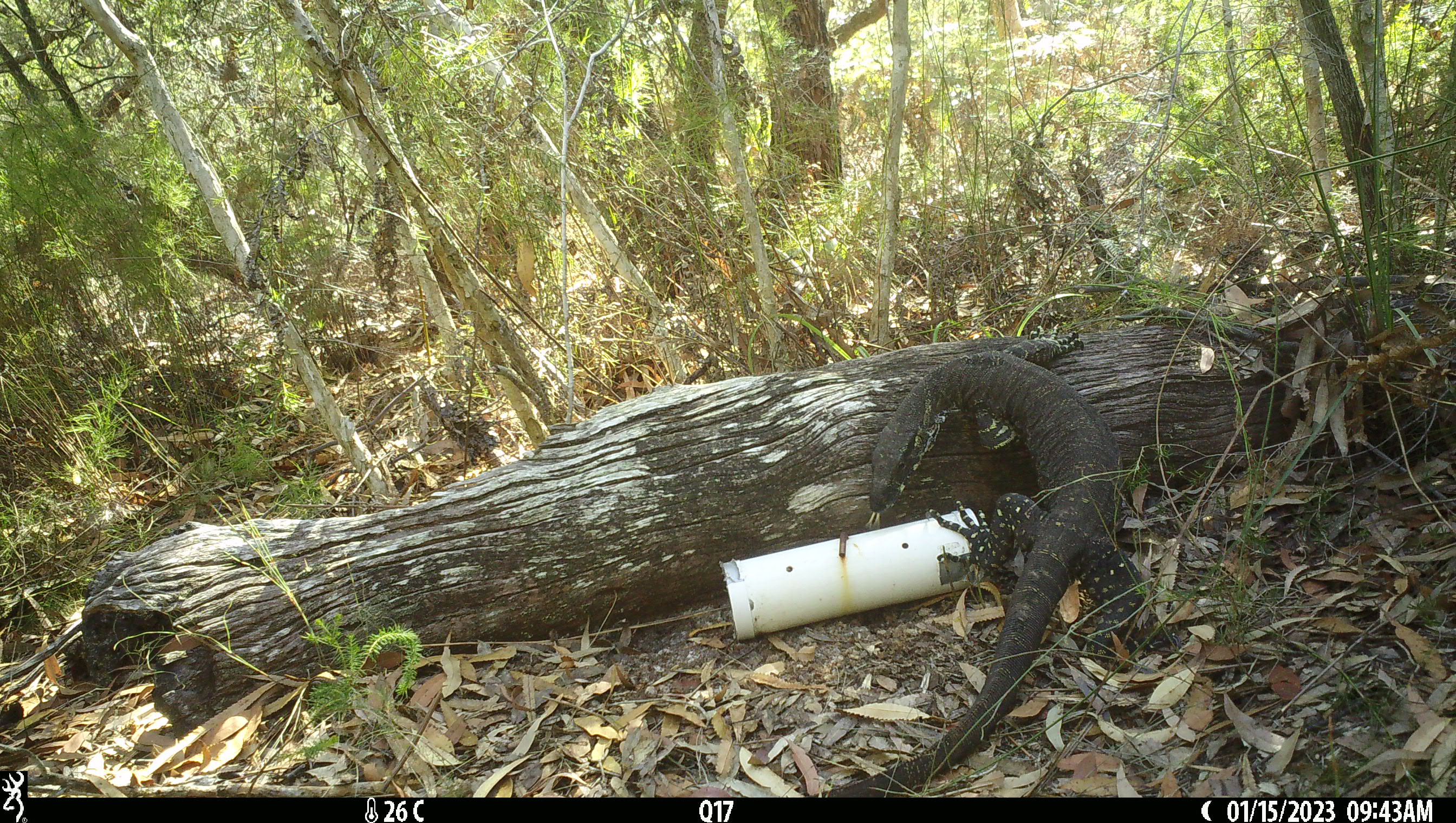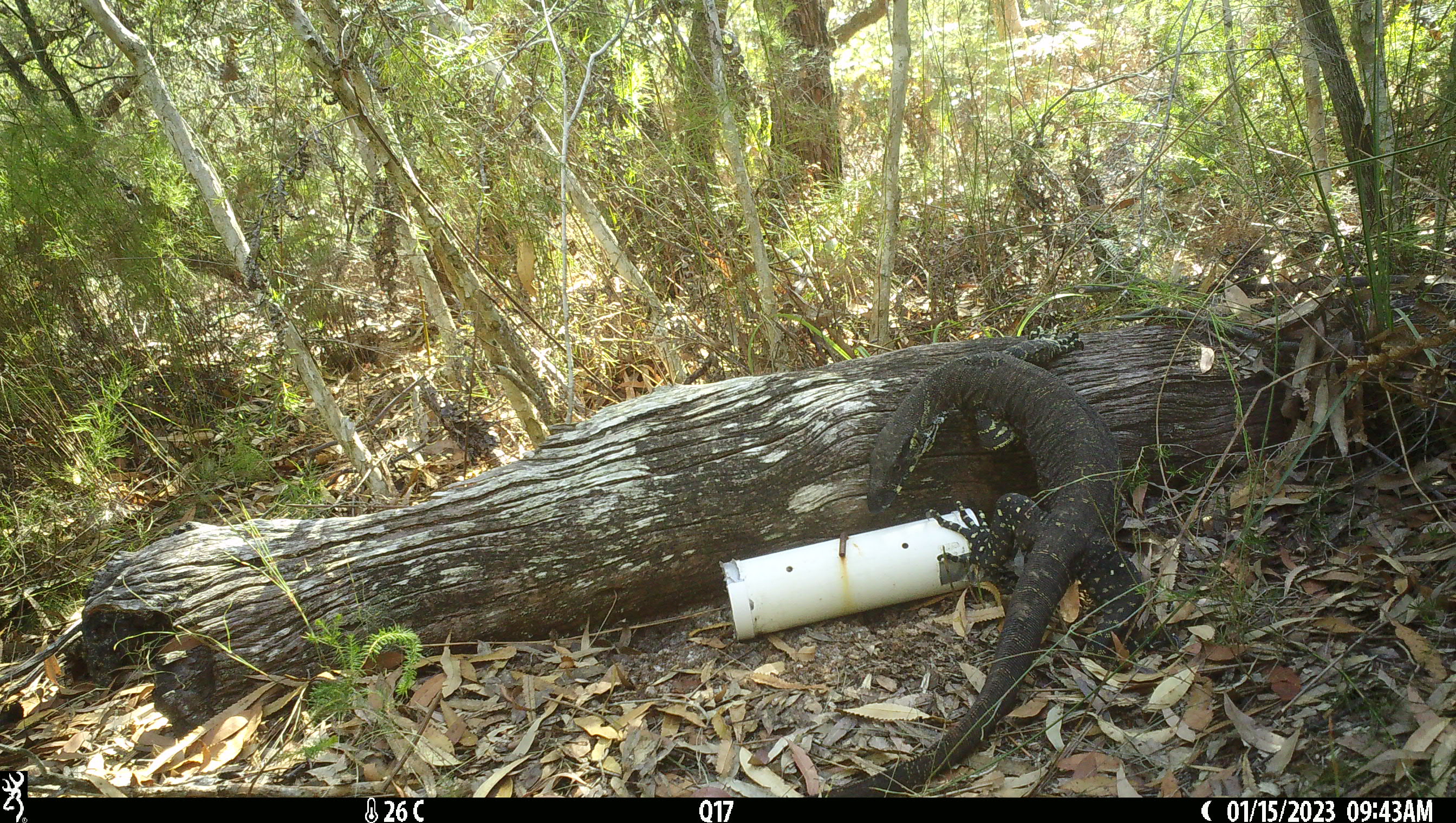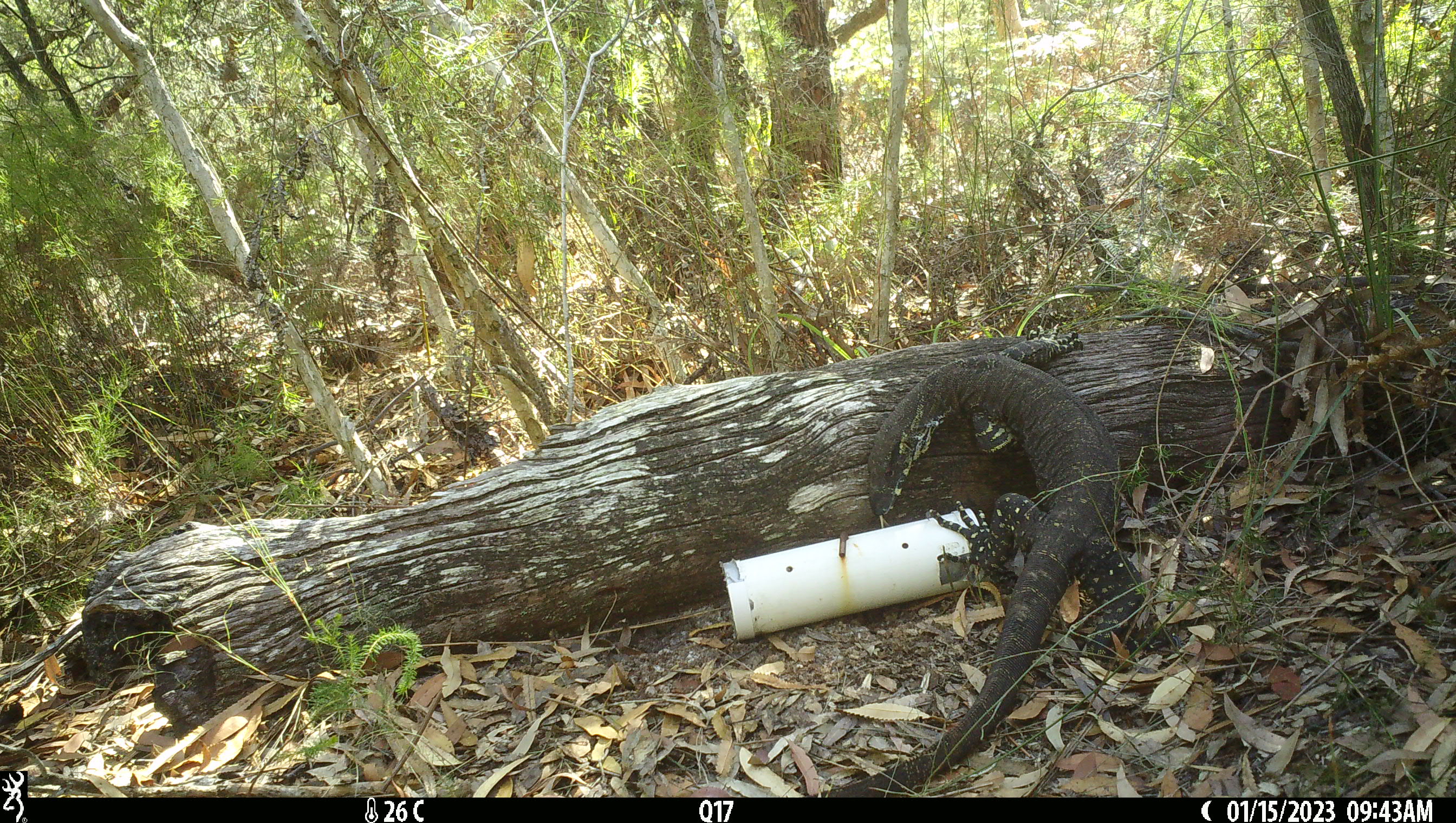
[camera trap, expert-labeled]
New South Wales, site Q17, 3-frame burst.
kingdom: Animalia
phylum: Chordata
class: Reptilia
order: Squamata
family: Varanidae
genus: Varanus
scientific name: Varanus varius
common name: lace monitor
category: goanna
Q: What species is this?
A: Goanna (lace monitor) (Varanus varius).